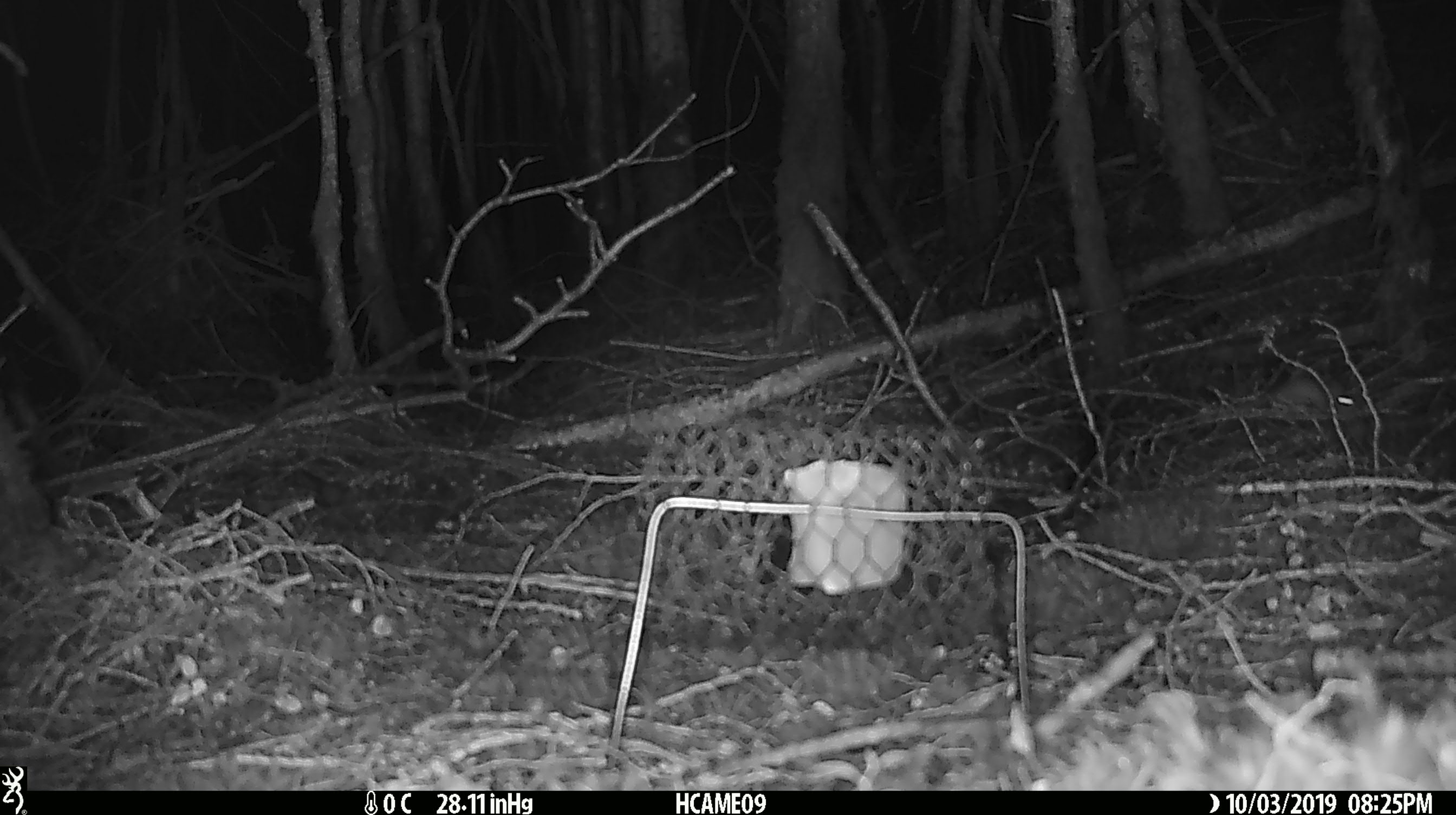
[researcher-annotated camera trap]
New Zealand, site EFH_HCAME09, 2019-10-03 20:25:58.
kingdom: Animalia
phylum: Chordata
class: Mammalia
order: Rodentia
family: Muridae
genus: Mus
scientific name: Mus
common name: mouse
Mouse (Mus).